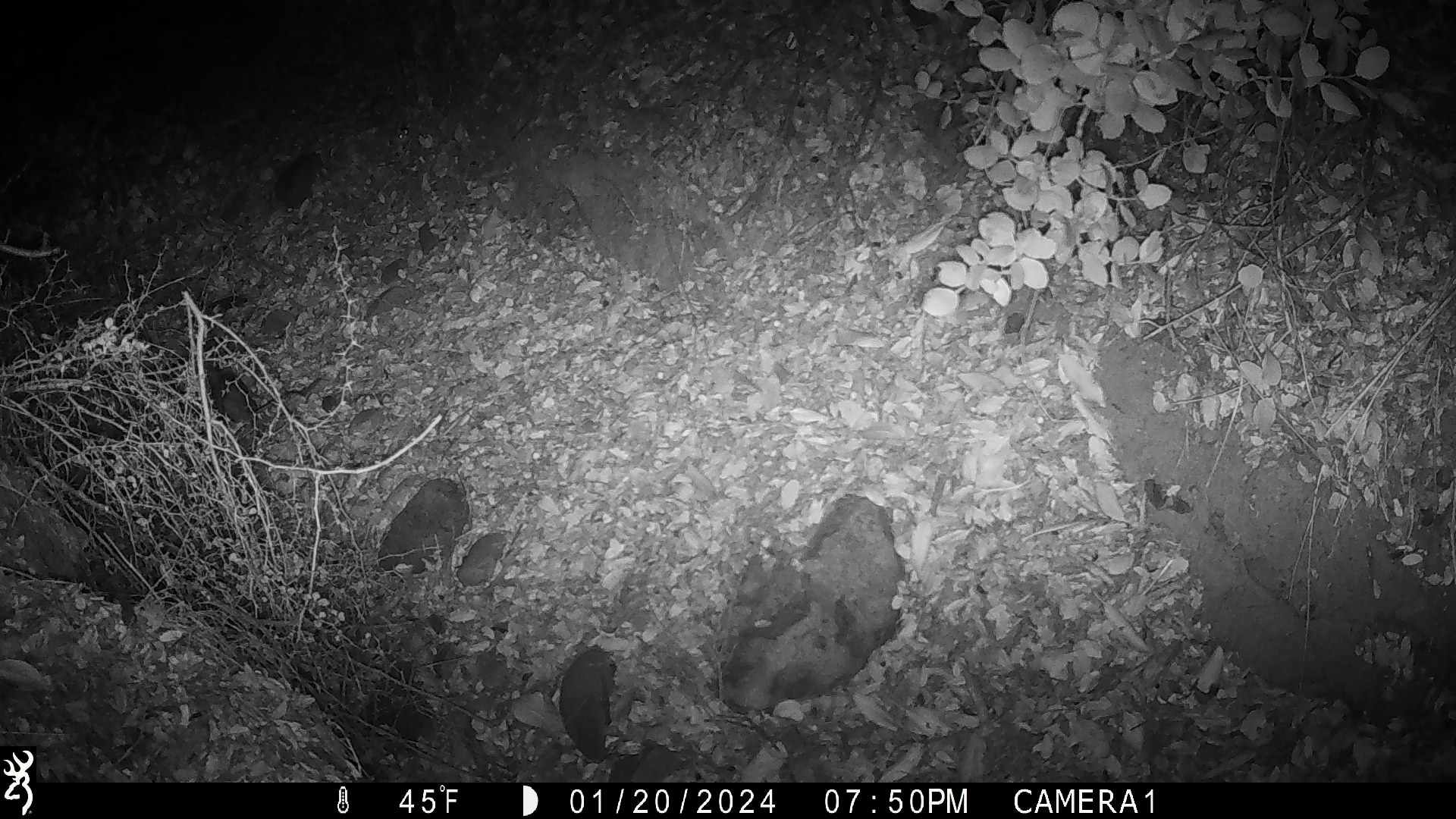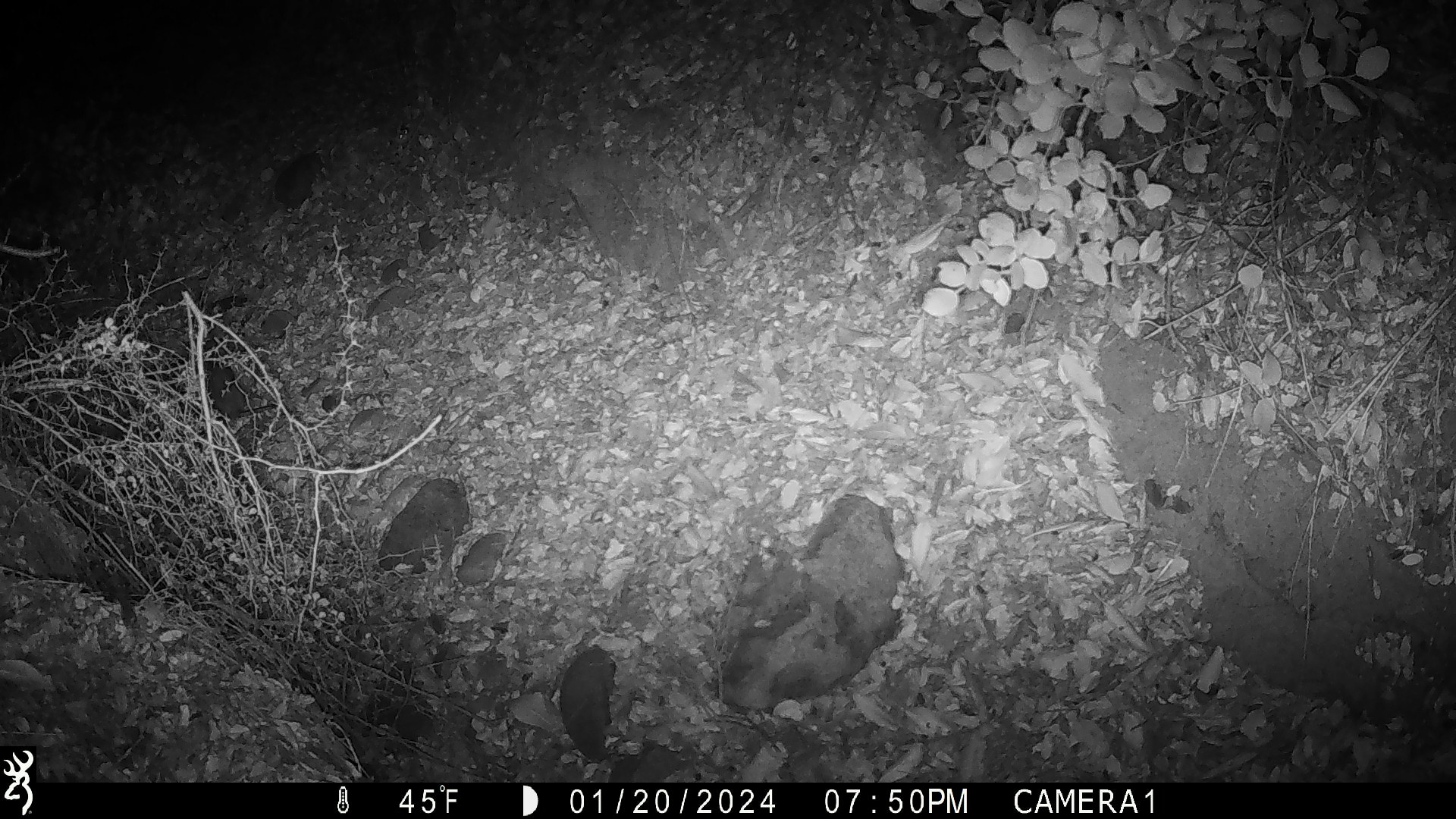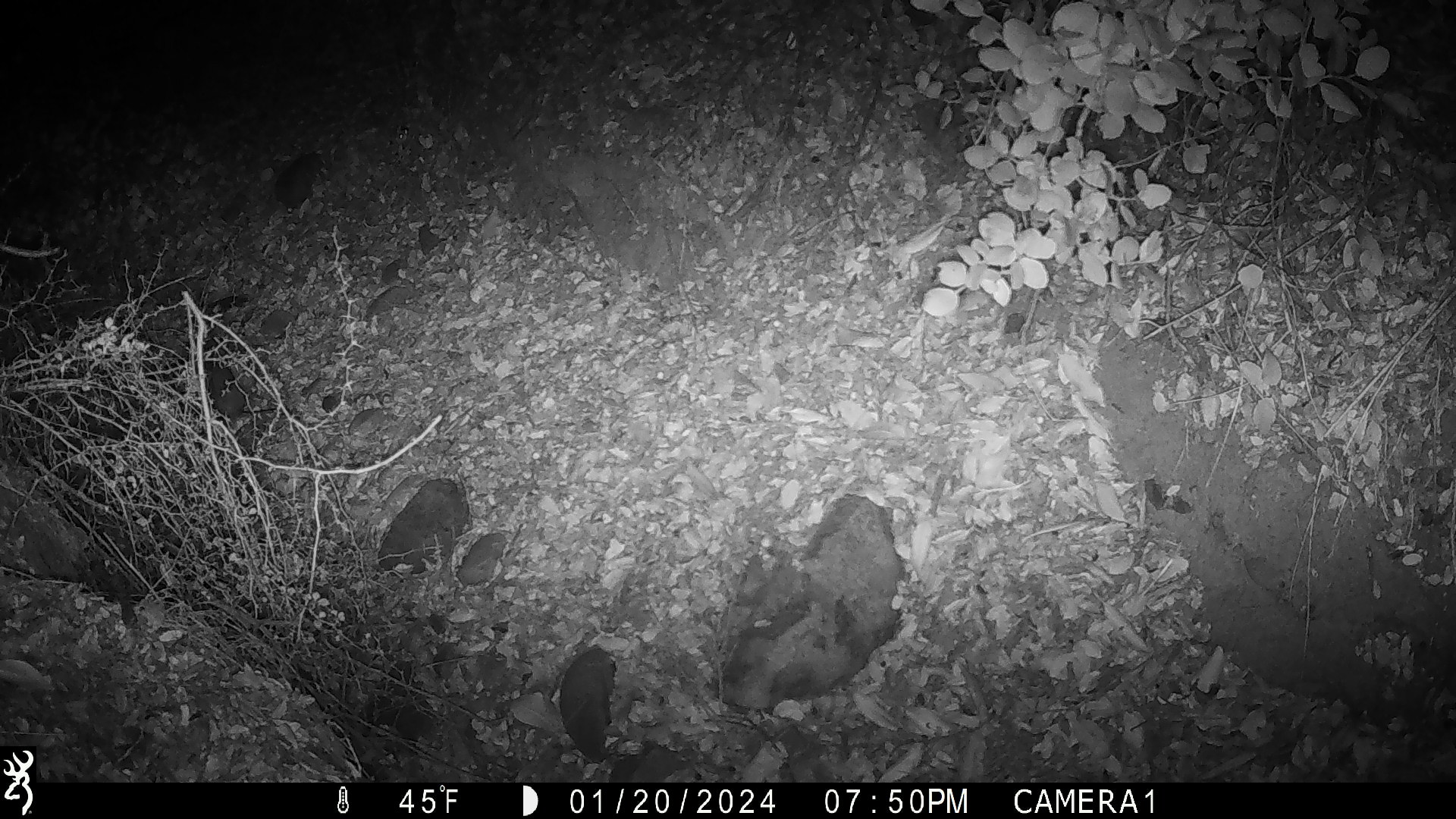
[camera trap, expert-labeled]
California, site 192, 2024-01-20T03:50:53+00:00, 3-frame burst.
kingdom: Animalia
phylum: Chordata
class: Mammalia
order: Rodentia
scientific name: Rodentia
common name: mouse or rat